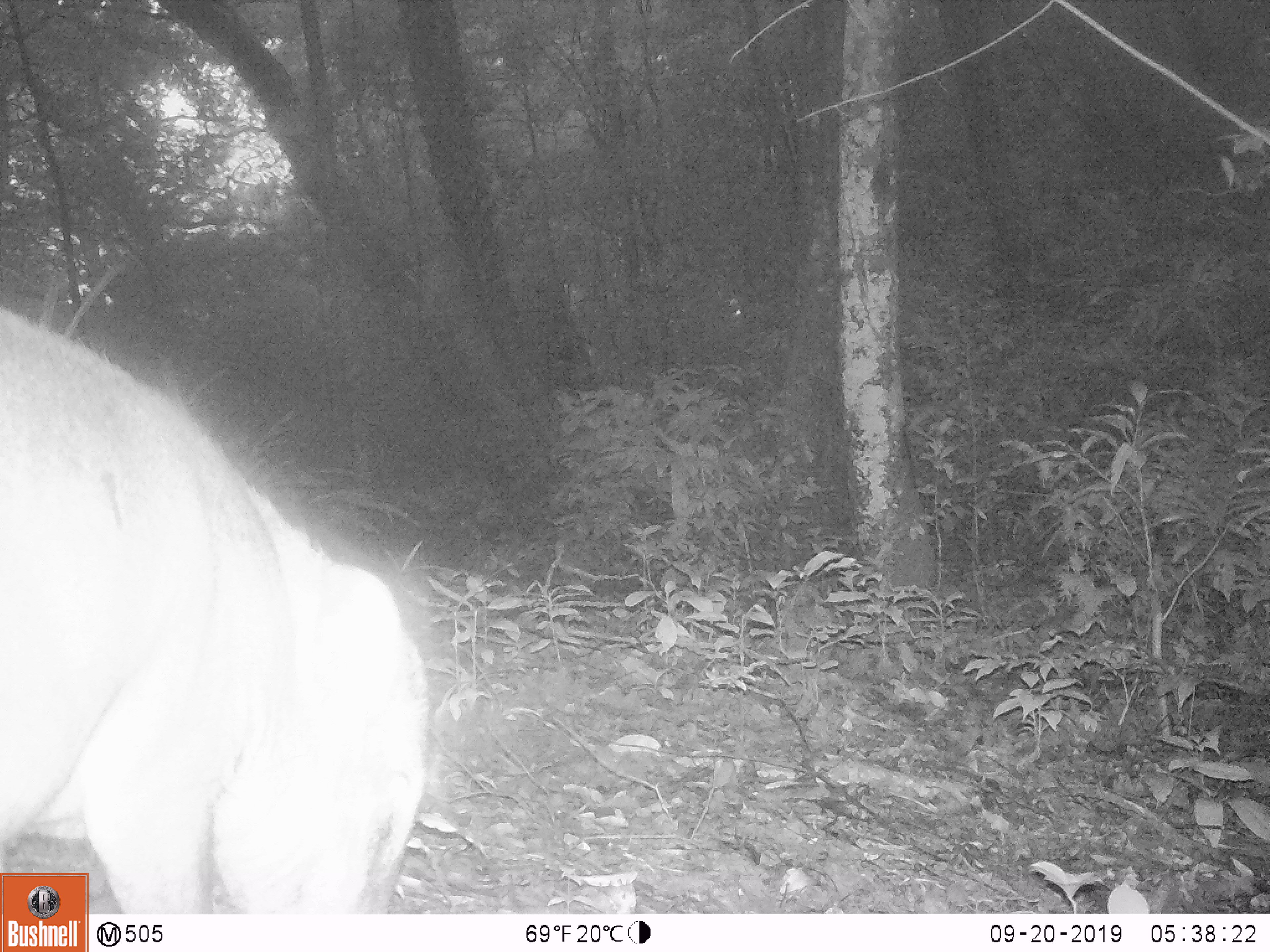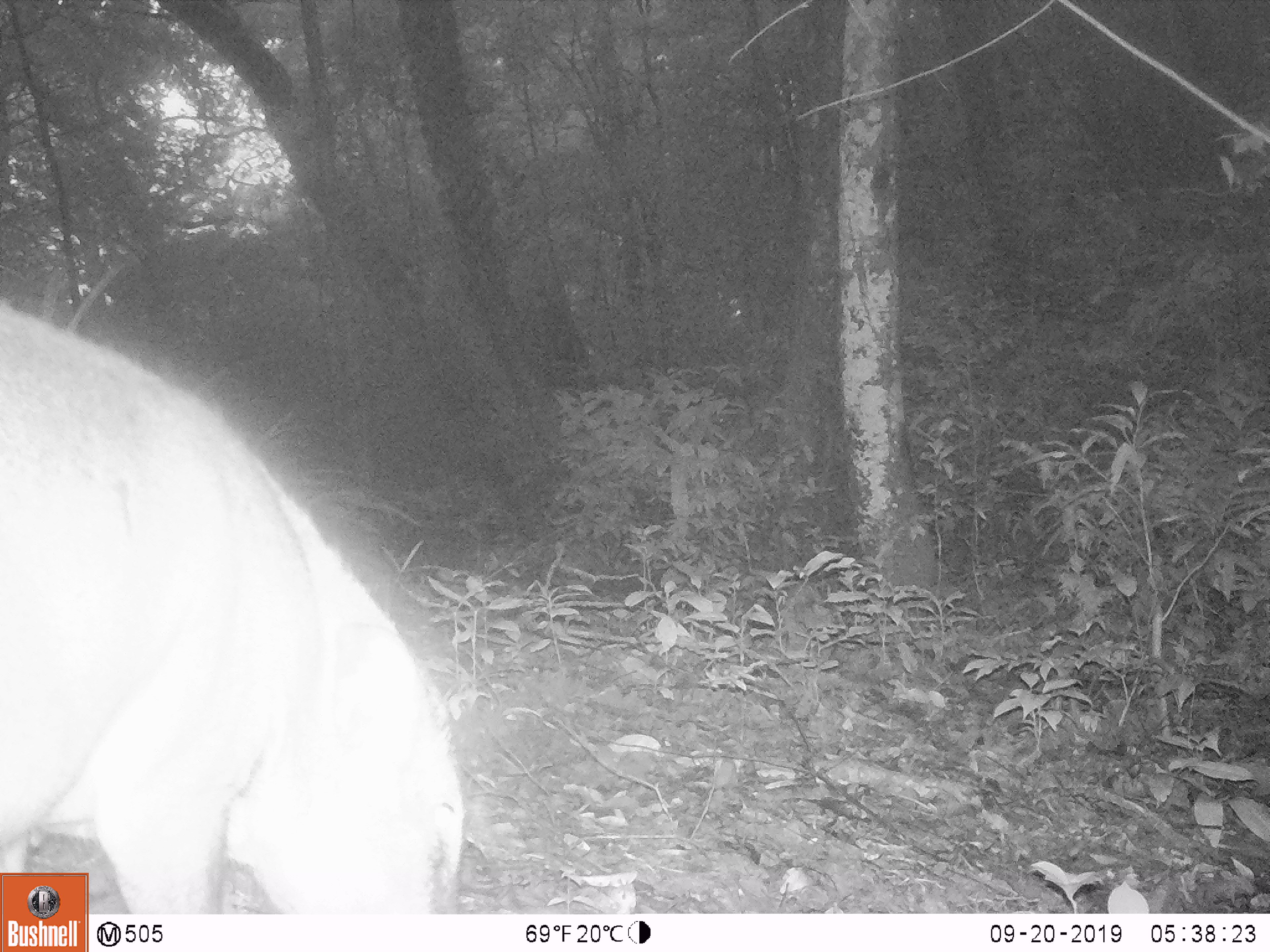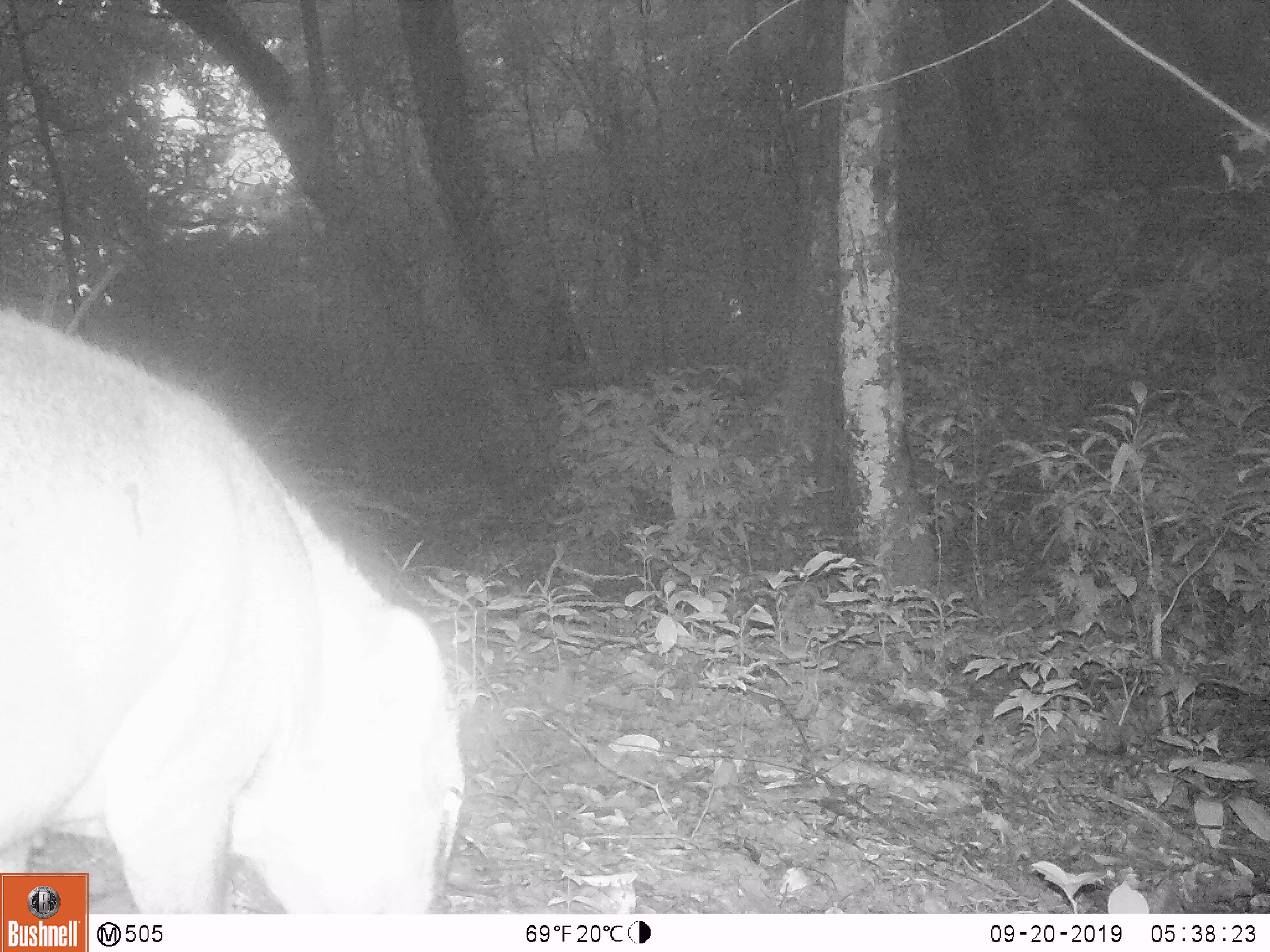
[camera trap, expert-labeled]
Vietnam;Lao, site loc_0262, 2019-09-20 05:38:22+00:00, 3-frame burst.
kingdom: Animalia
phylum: Chordata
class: Mammalia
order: Artiodactyla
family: Suidae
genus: Sus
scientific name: Sus scrofa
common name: eurasian wild pig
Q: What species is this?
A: Eurasian wild pig (Sus scrofa).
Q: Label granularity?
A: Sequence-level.